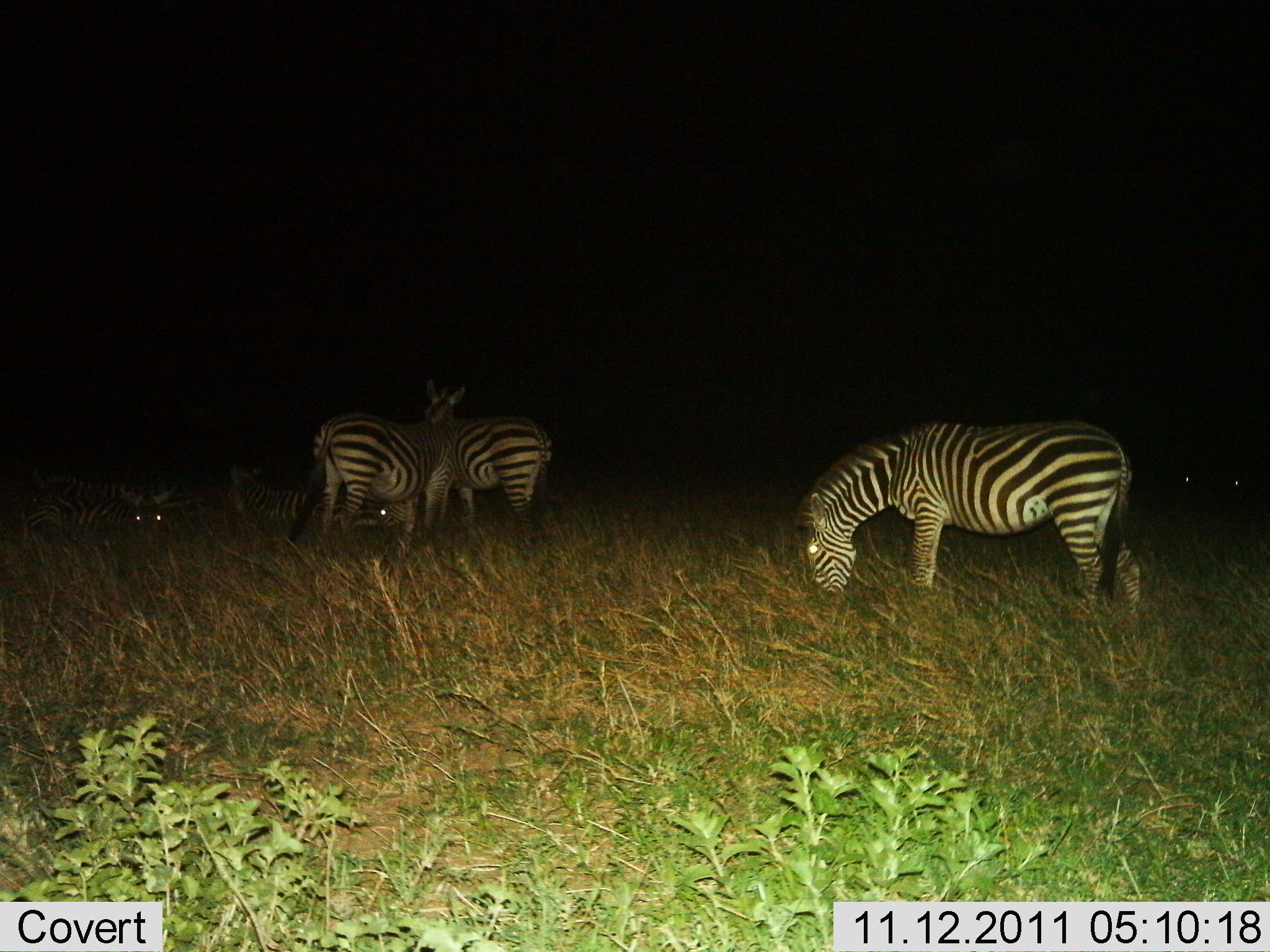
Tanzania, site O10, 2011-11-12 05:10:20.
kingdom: Animalia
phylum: Chordata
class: Mammalia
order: Perissodactyla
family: Equidae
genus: Equus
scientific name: Equus quagga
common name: plains zebra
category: zebra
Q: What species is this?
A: Zebra (plains zebra) (Equus quagga).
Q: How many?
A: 5.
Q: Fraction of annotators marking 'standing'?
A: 67%.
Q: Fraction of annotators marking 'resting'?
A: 73%.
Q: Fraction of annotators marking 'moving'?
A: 7%.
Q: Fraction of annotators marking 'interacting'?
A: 0%.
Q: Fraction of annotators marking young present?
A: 7%.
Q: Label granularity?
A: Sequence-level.